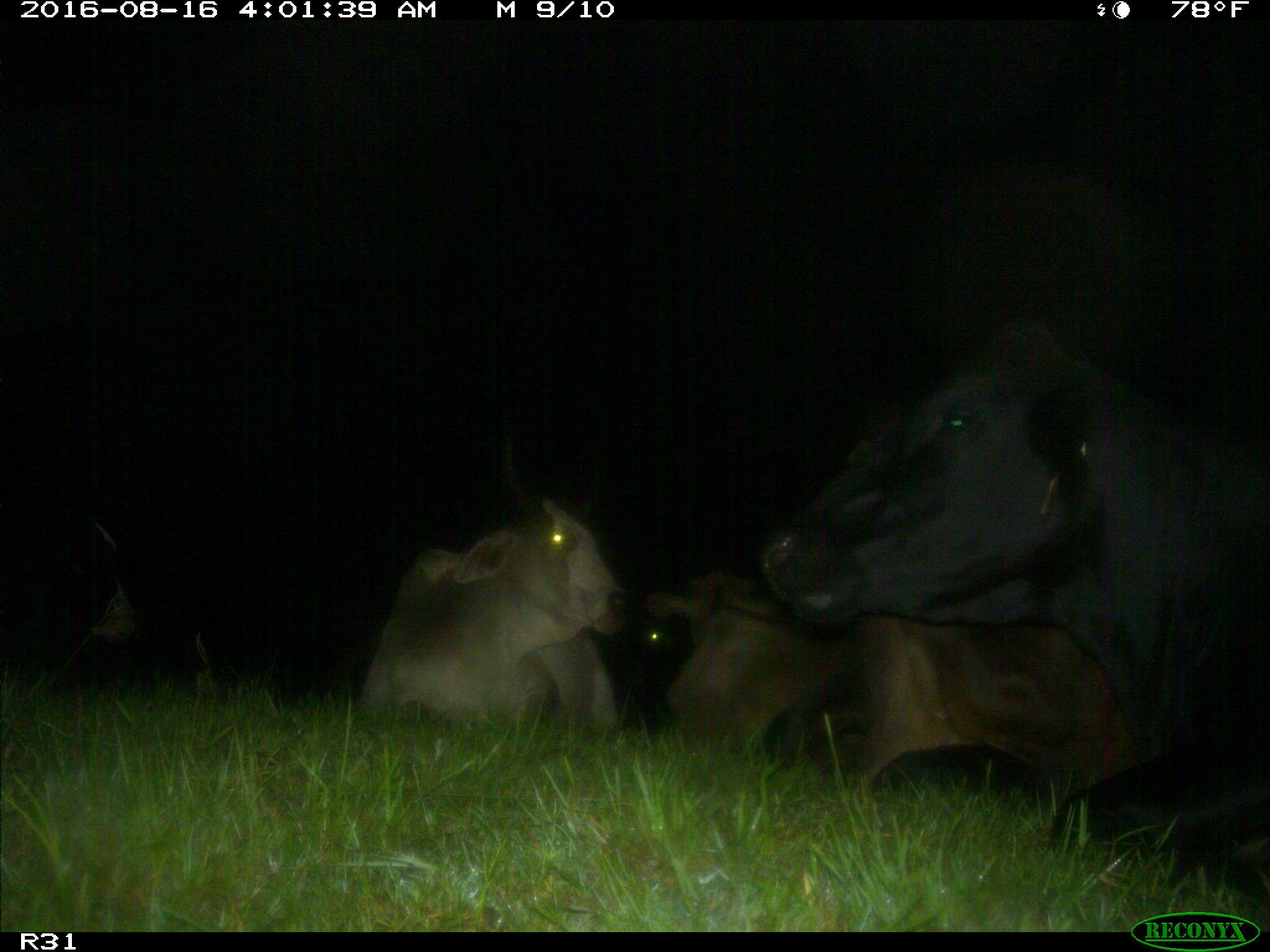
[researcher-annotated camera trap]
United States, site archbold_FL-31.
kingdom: Animalia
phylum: Chordata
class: Mammalia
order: Artiodactyla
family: Bovidae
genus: Bos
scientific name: Bos taurus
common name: domestic cow